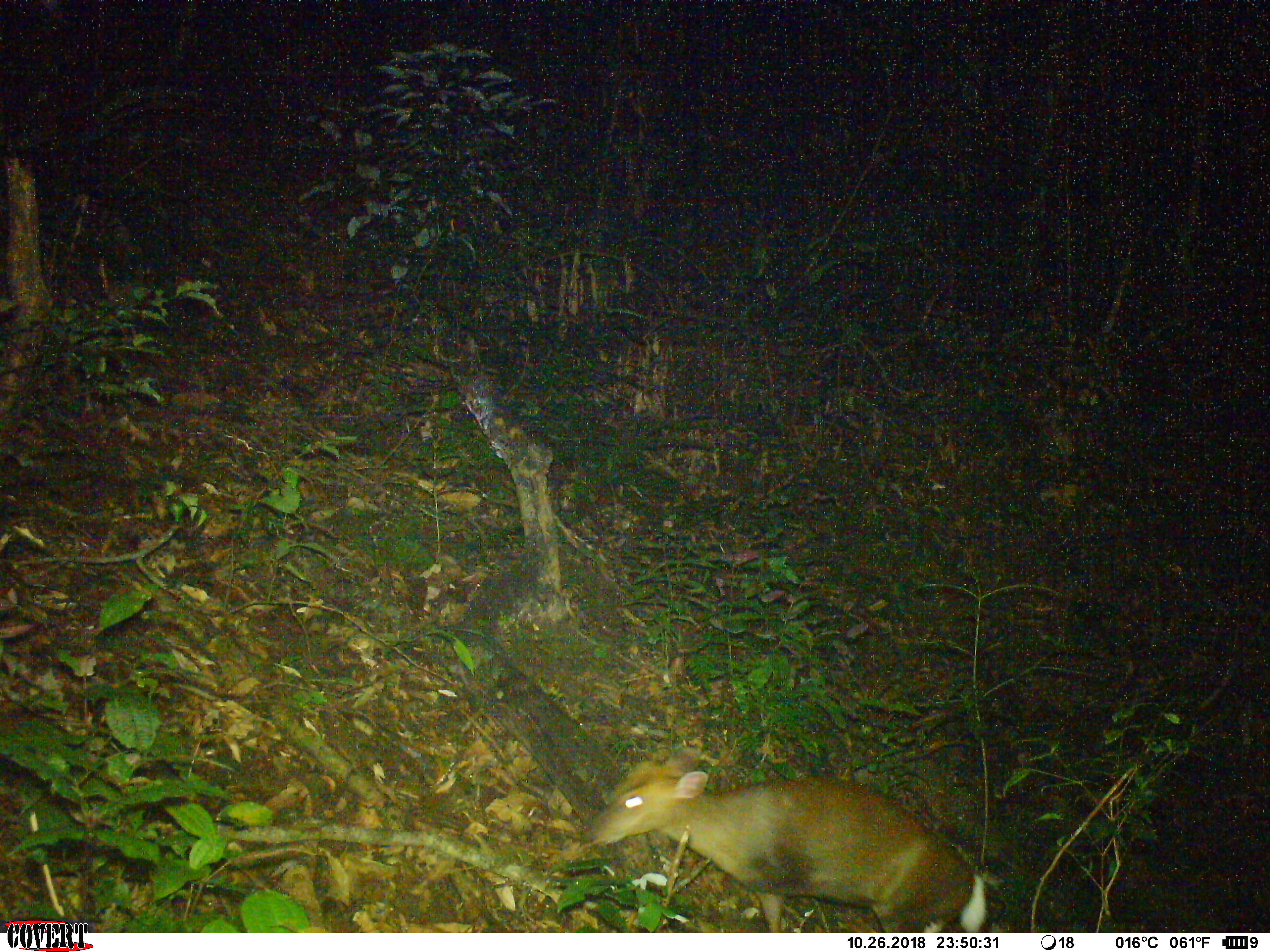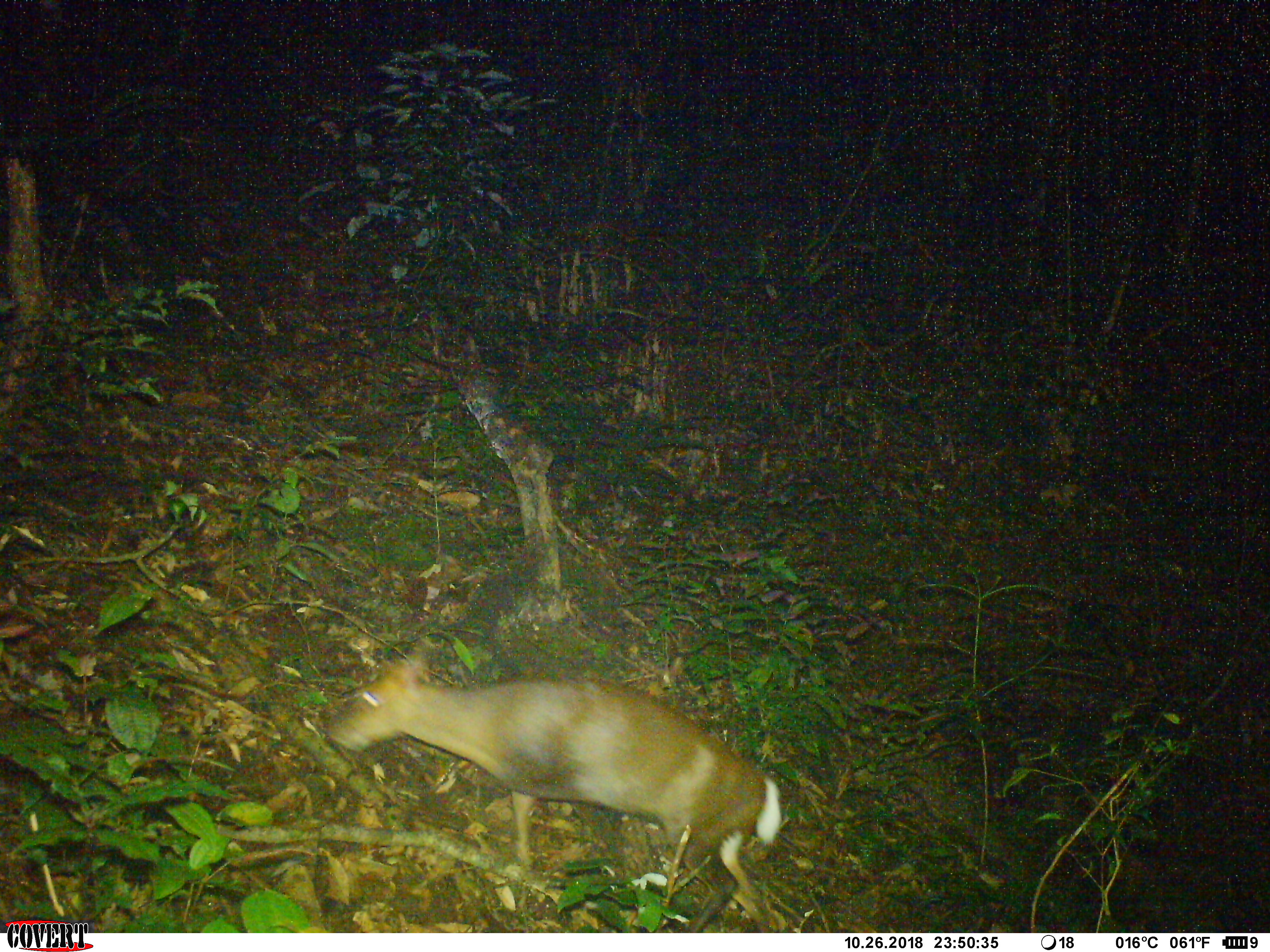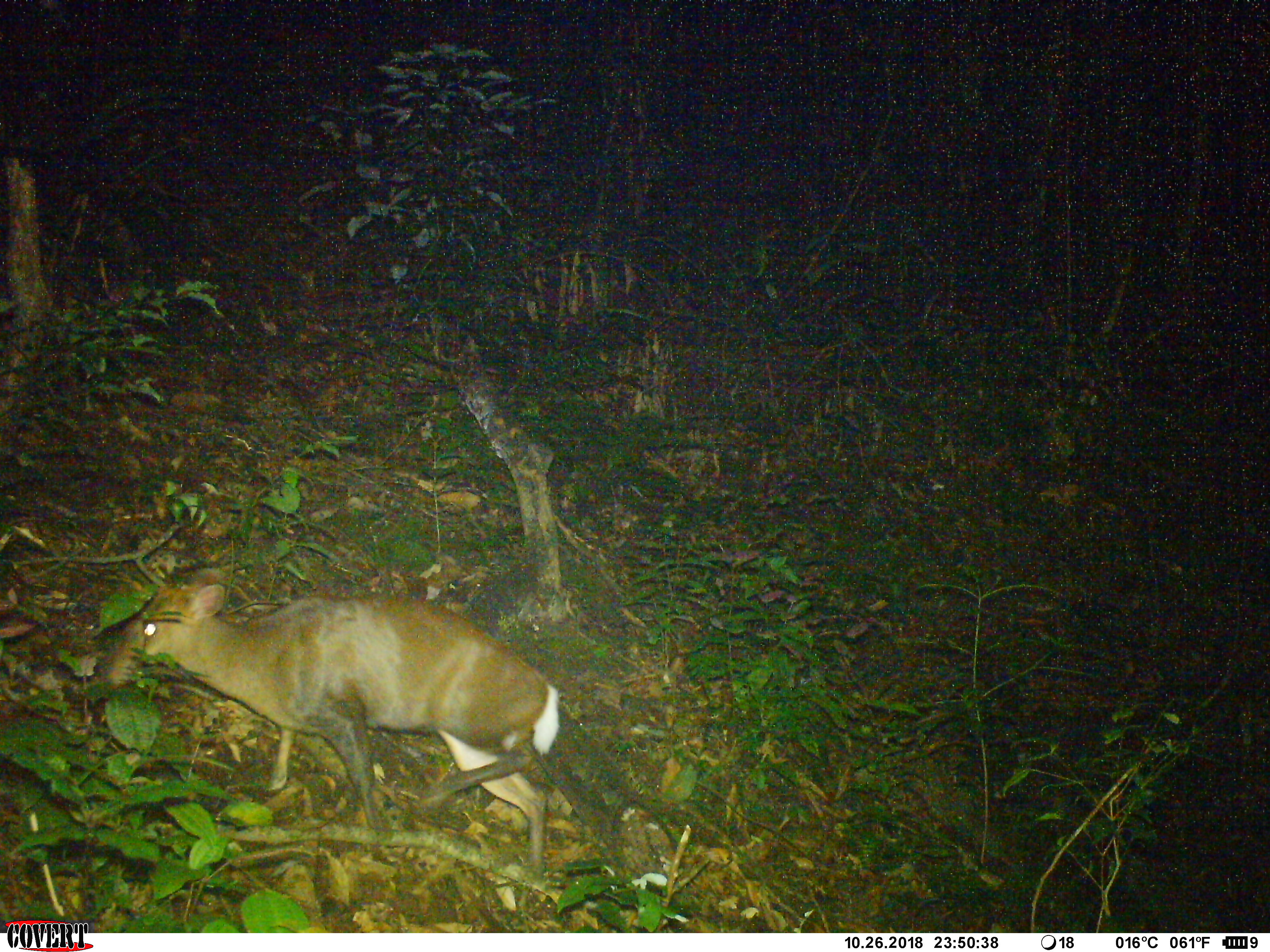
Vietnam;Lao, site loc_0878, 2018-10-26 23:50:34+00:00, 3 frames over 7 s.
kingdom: Animalia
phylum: Chordata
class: Mammalia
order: Artiodactyla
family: Cervidae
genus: Muntiacus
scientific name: Muntiacus rooseveltorum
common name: roosevelt's muntjac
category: roosevelts muntjac group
Roosevelts muntjac group (roosevelt's muntjac) (Muntiacus rooseveltorum). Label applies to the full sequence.